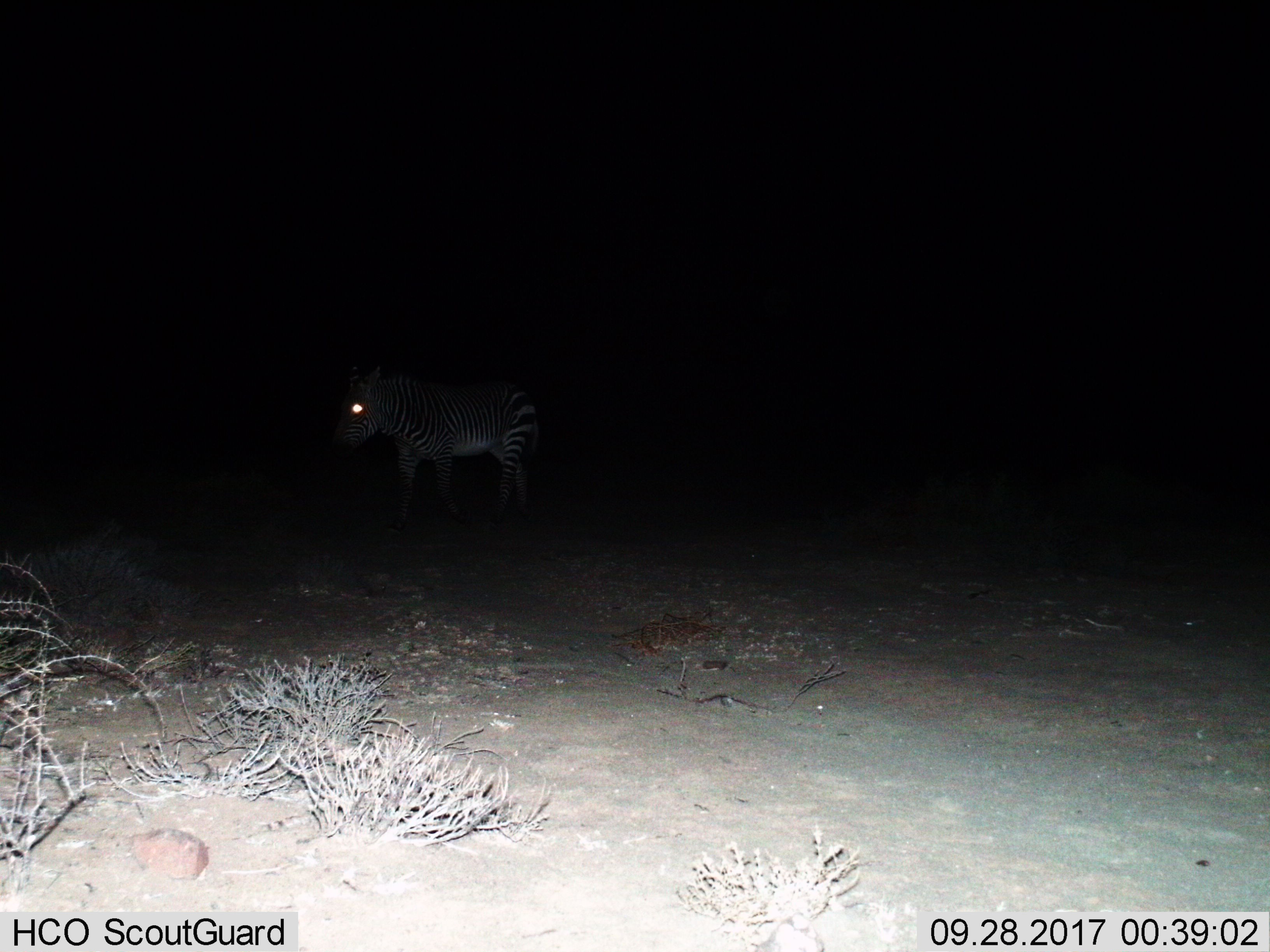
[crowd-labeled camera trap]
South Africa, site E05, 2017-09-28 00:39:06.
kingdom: Animalia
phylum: Chordata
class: Mammalia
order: Perissodactyla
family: Equidae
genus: Equus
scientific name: Equus zebra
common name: mountain zebra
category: zebramountain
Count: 1.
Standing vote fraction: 40%.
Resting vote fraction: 0%.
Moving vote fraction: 70%.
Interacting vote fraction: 0%.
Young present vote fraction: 0%.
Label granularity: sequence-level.